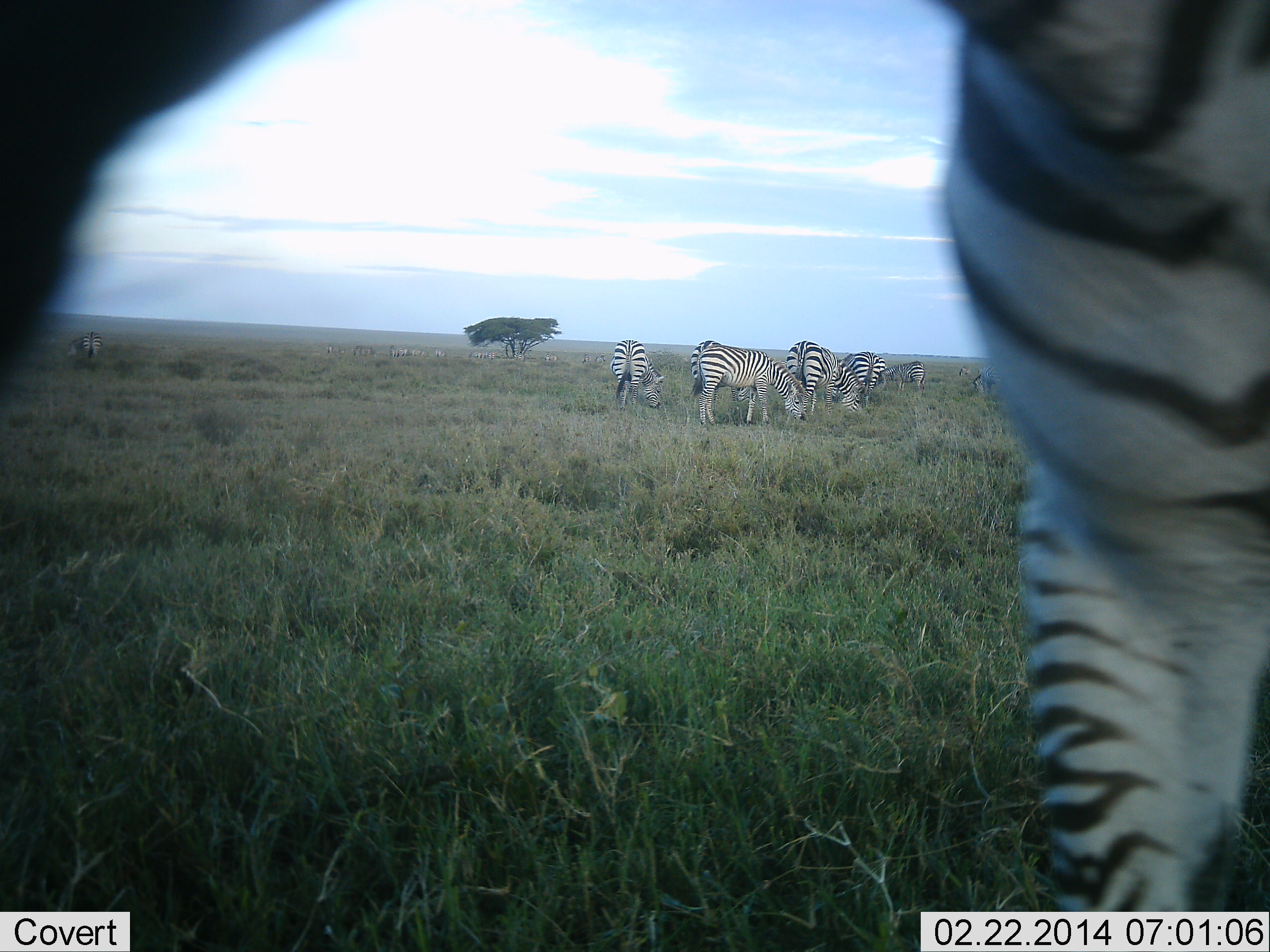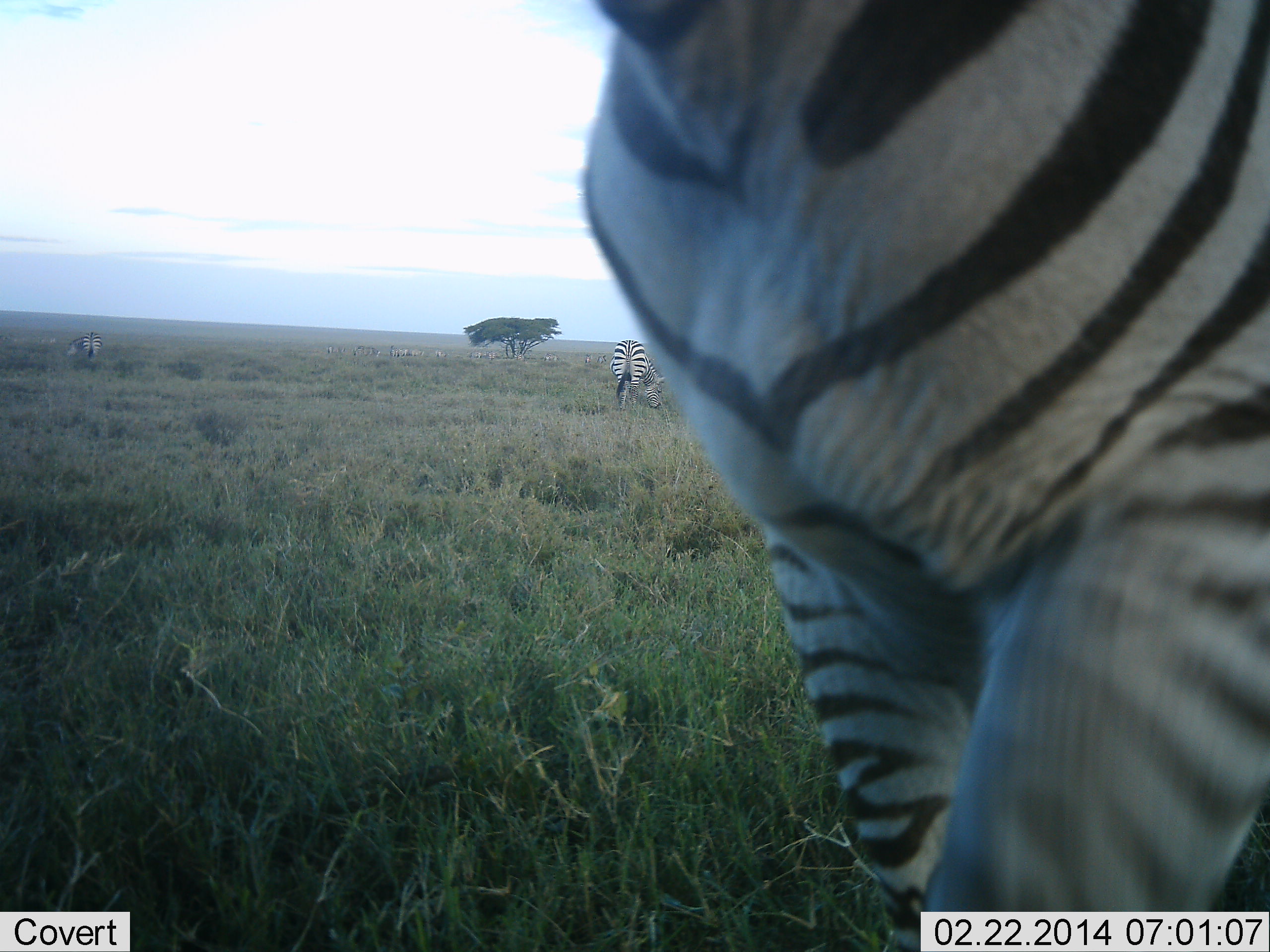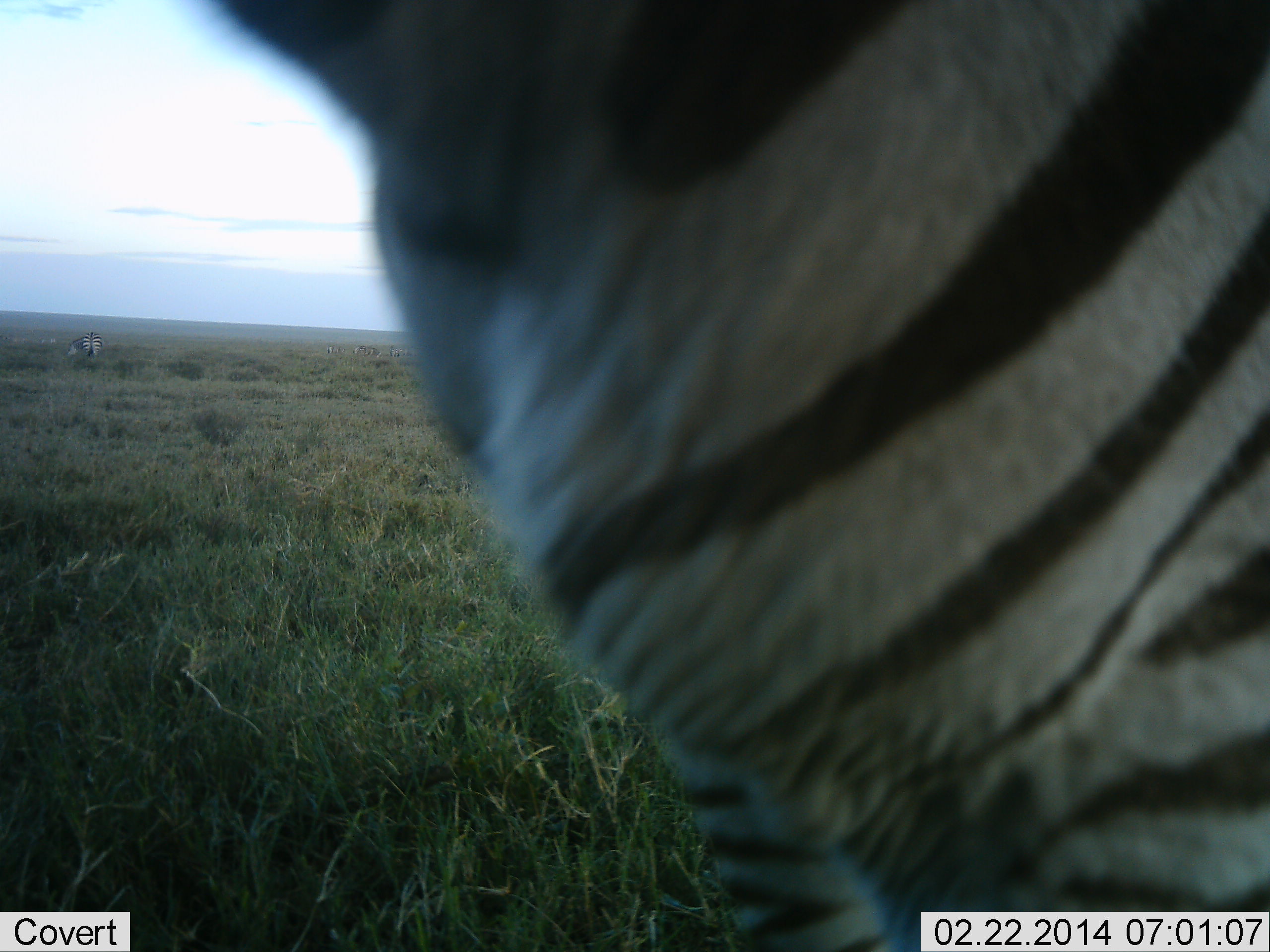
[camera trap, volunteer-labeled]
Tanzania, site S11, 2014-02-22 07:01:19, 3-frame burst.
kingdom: Animalia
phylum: Chordata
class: Mammalia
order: Perissodactyla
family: Equidae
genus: Equus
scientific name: Equus quagga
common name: plains zebra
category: zebra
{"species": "zebra (plains zebra) (Equus quagga)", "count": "8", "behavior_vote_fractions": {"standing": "40%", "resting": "0%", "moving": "60%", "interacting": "10%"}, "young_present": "0%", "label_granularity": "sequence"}